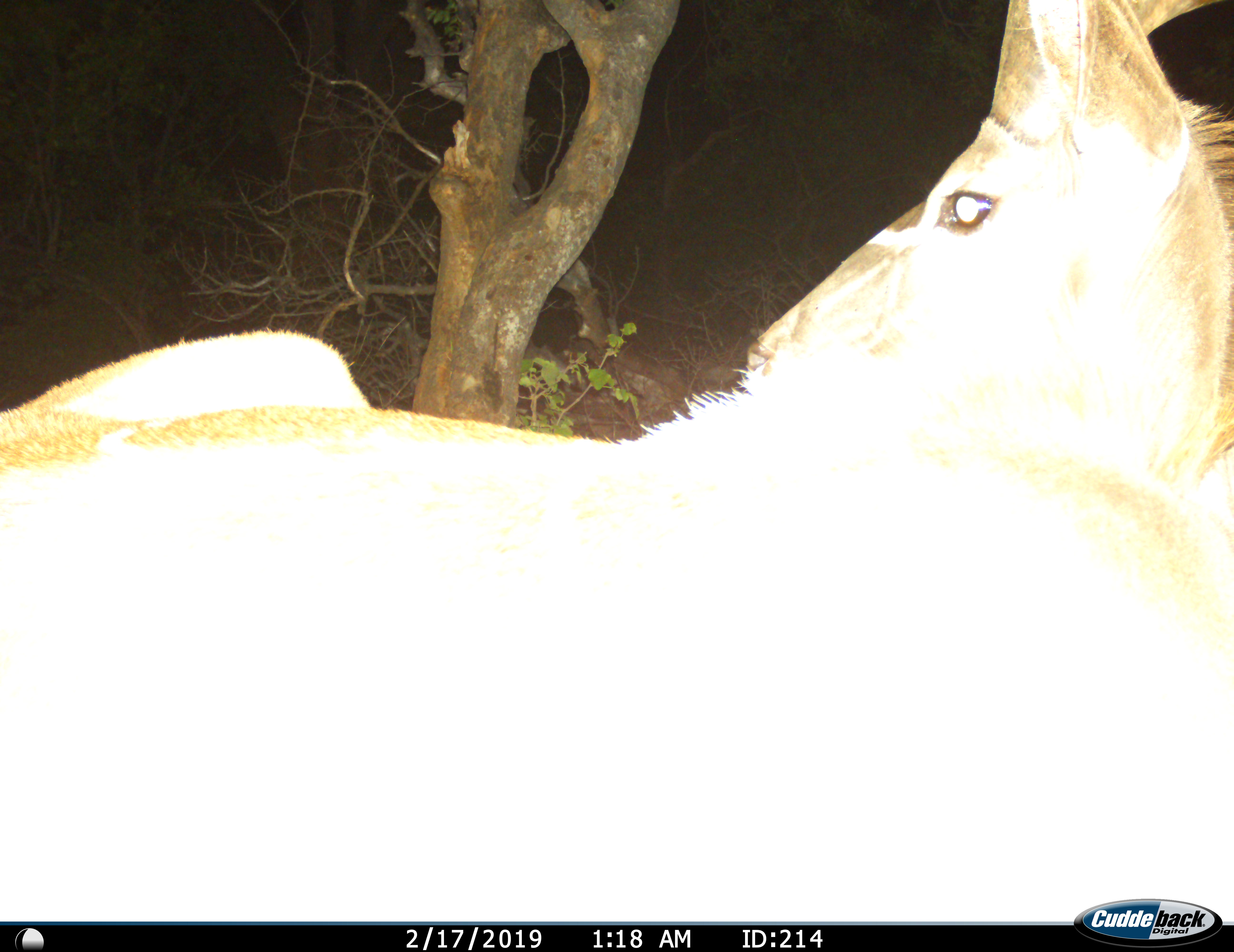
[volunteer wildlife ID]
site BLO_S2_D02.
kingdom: Animalia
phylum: Chordata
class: Mammalia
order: Artiodactyla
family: Bovidae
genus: Tragelaphus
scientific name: Tragelaphus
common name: kudu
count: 1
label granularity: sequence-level